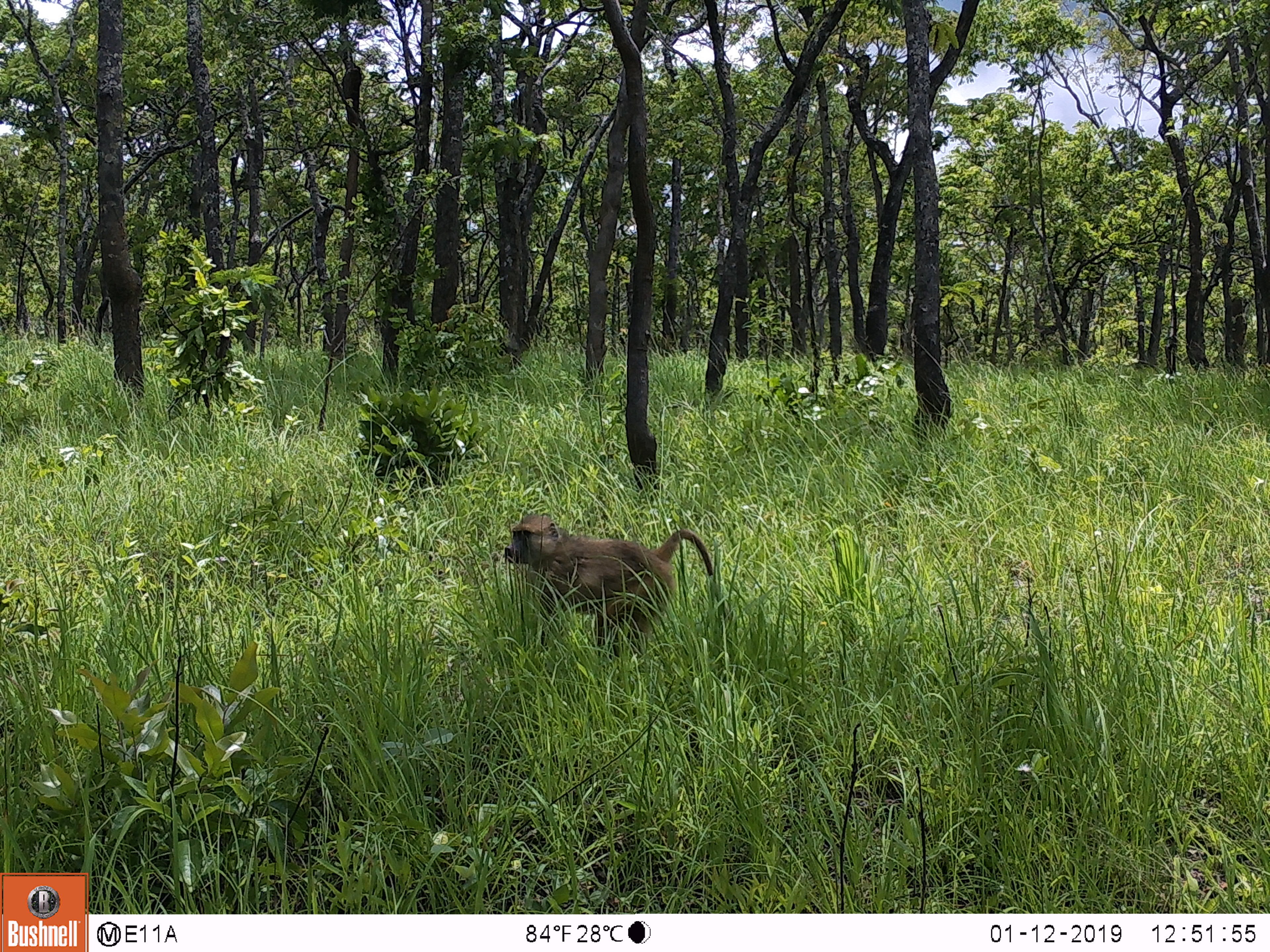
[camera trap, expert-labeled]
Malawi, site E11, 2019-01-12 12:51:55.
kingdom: Animalia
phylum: Chordata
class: Mammalia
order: Primates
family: Cercopithecidae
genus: Papio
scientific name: Papio cynocephalus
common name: yellow baboon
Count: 1.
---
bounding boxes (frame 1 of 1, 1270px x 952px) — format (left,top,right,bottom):
yellow baboon: (509,509,711,649)